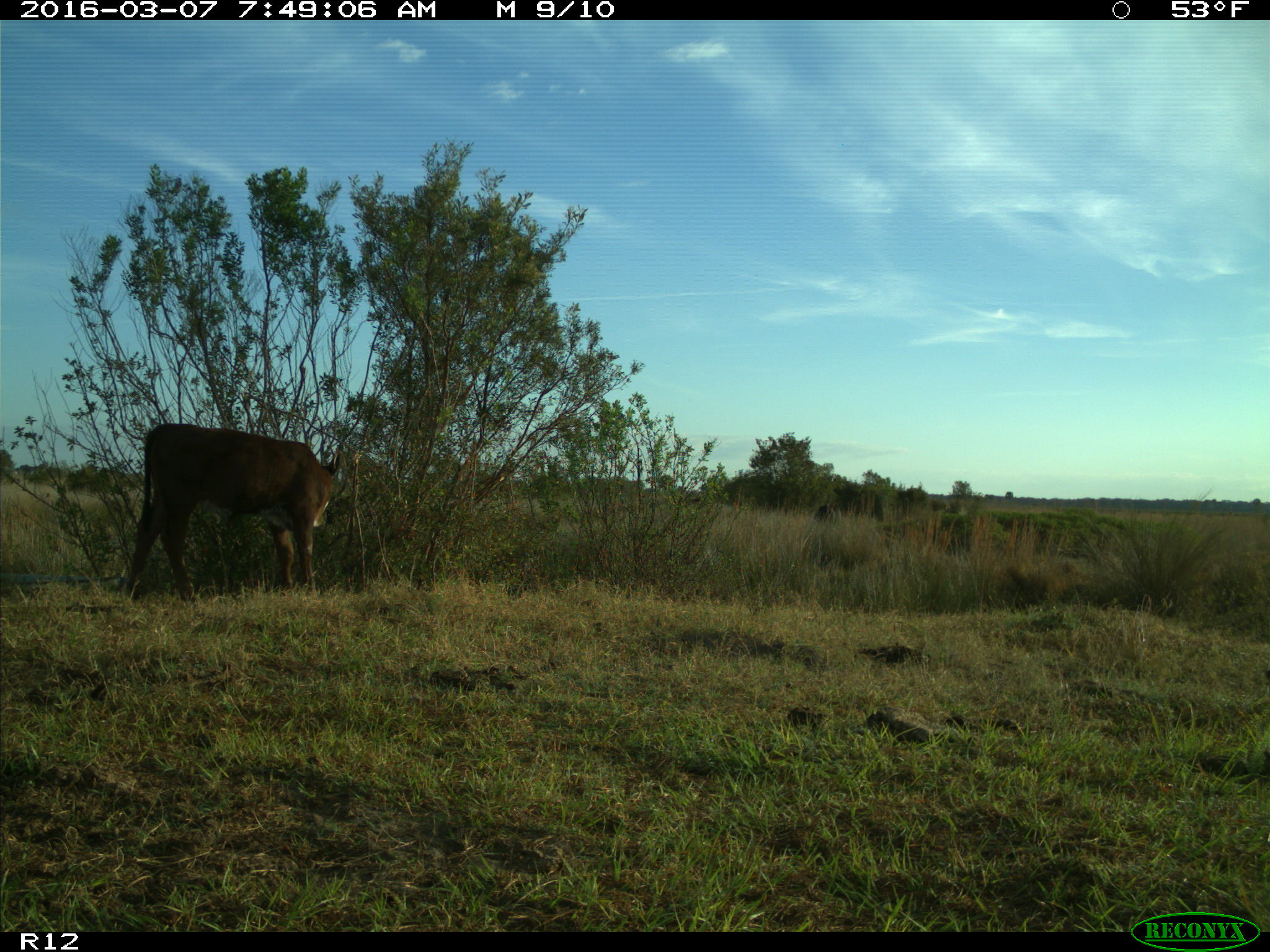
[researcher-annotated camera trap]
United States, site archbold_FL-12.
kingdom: Animalia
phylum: Chordata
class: Mammalia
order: Artiodactyla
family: Bovidae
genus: Bos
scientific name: Bos taurus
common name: domestic cow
Bos taurus (domestic cow).